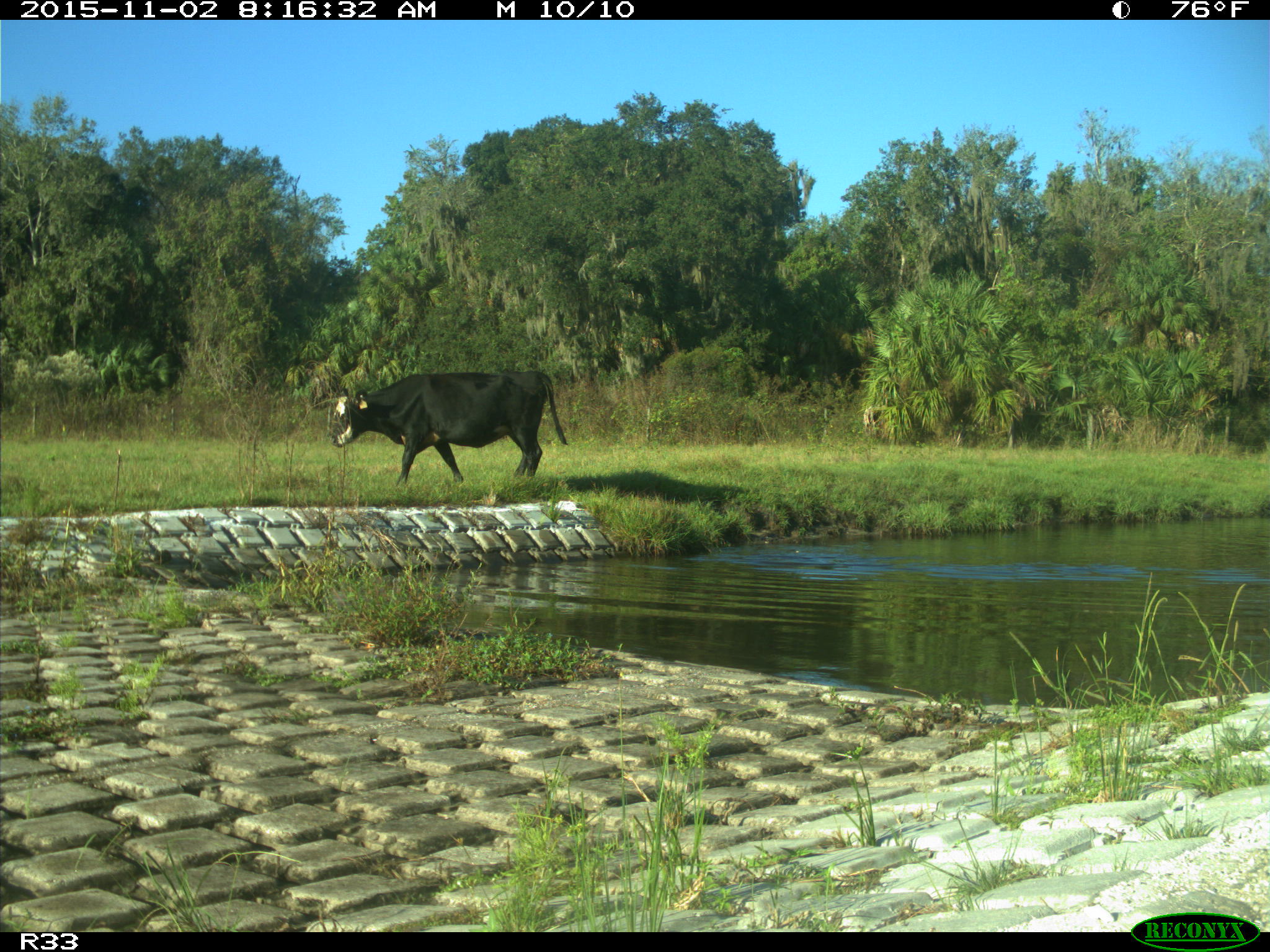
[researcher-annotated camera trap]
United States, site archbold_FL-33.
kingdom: Animalia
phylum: Chordata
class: Mammalia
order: Artiodactyla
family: Bovidae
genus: Bos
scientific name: Bos taurus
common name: domestic cow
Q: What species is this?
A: Bos taurus (domestic cow).